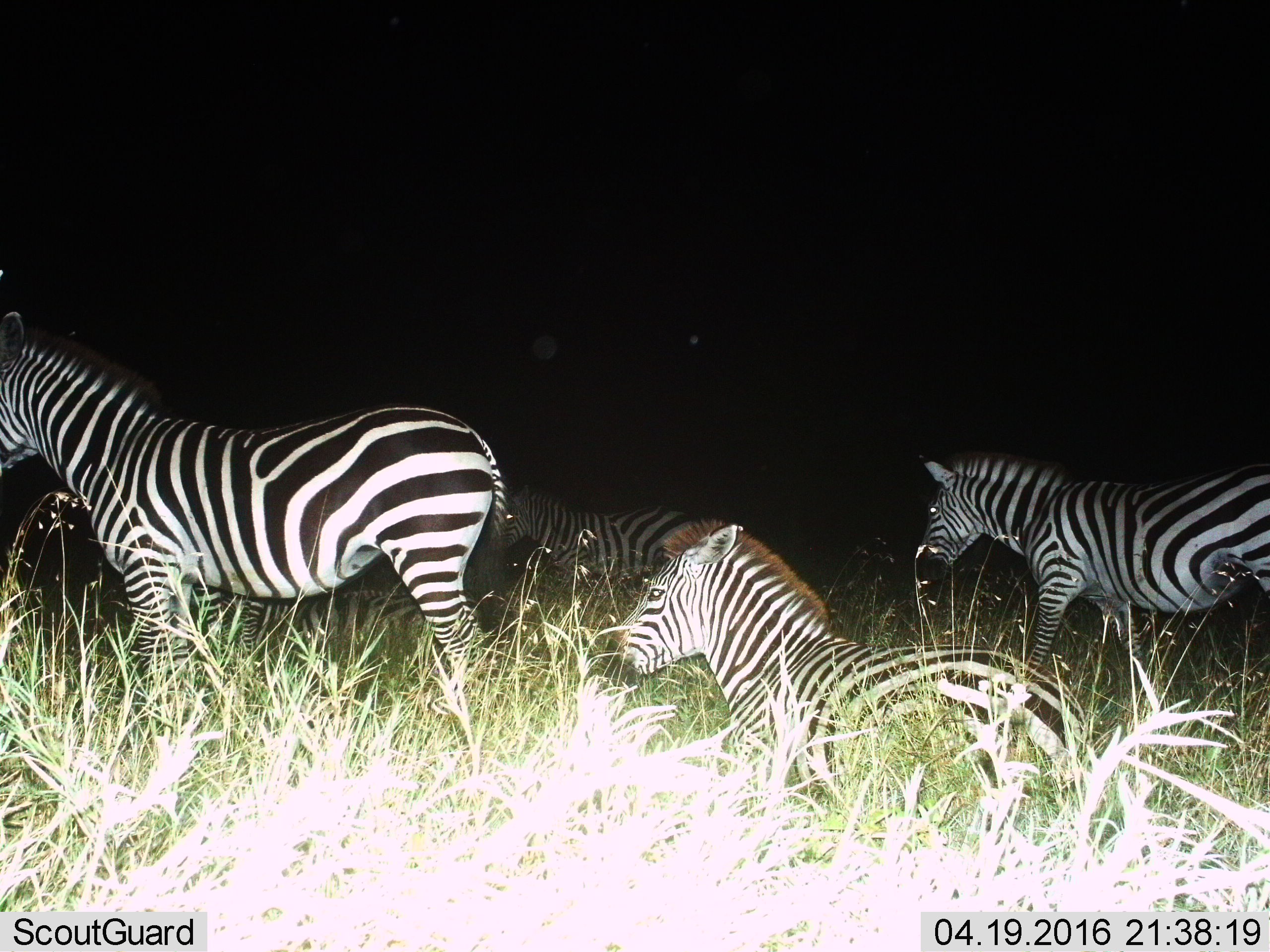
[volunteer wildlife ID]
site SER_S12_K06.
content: unidentified animal